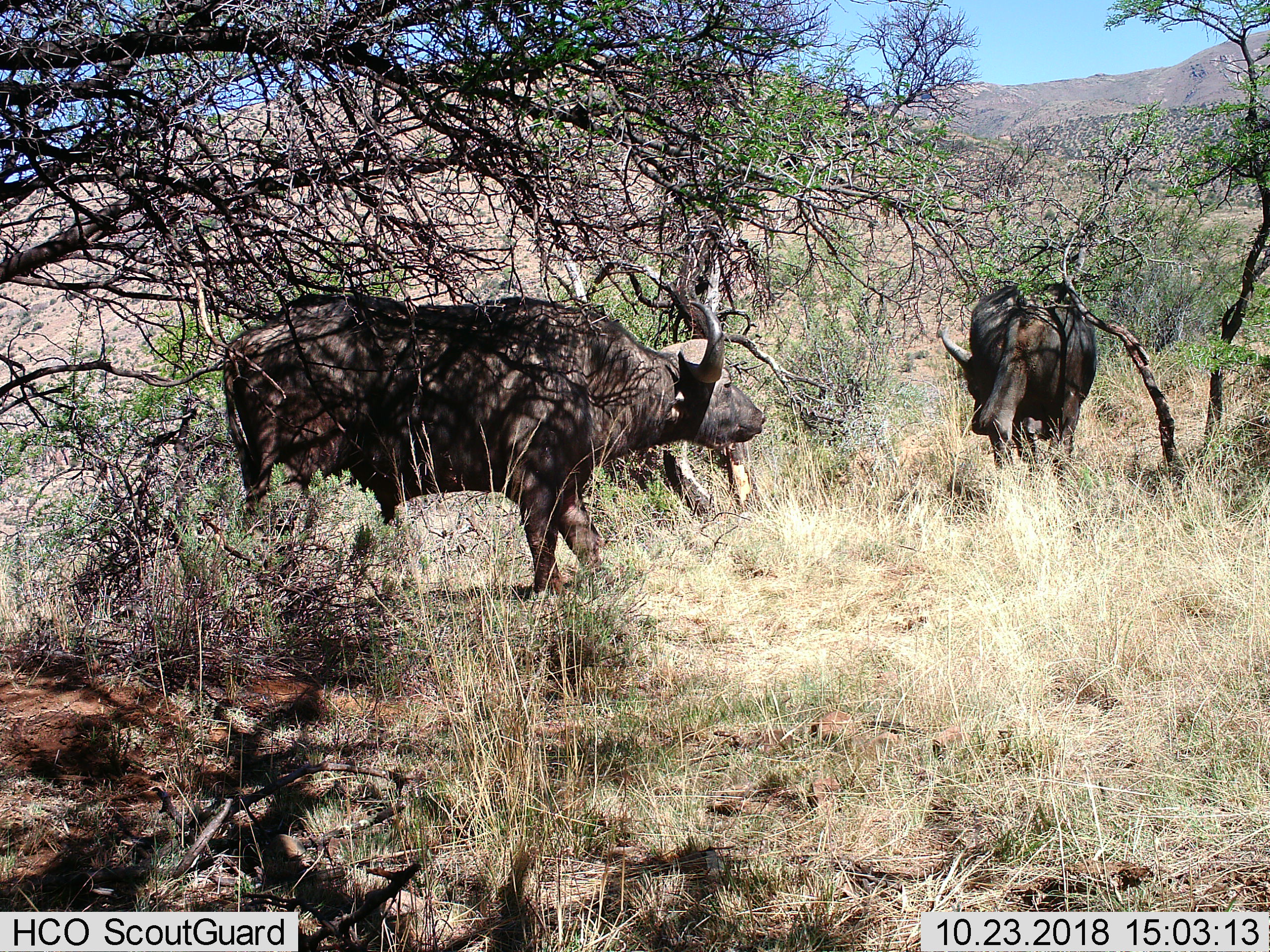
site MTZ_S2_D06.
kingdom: Animalia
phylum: Chordata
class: Mammalia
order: Artiodactyla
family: Bovidae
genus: Syncerus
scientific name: Syncerus caffer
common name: african buffalo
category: buffalo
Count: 2.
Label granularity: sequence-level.